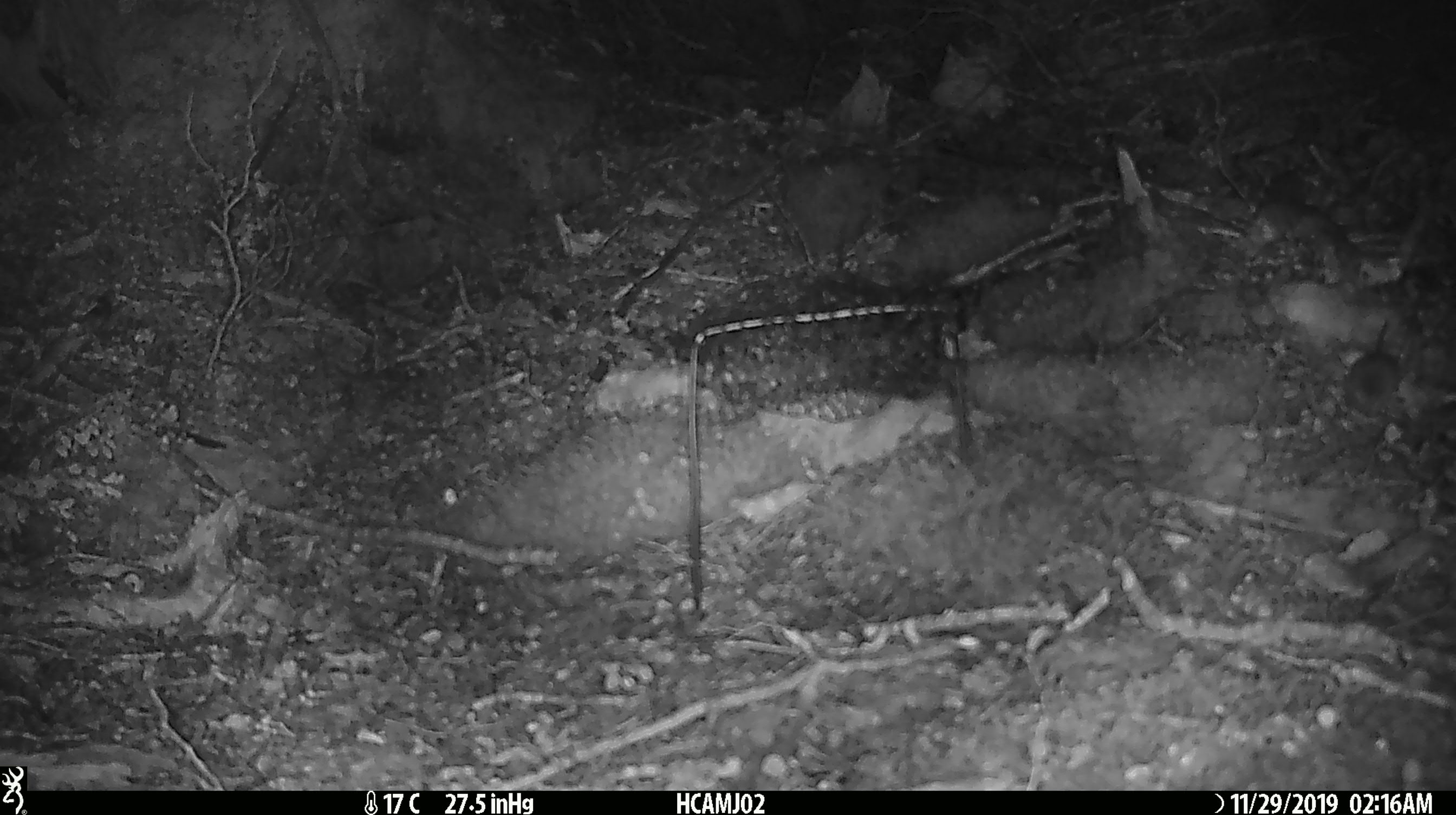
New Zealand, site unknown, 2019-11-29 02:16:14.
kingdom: Animalia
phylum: Chordata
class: Mammalia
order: Rodentia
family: Muridae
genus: Mus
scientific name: Mus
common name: mouse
Mouse (Mus).